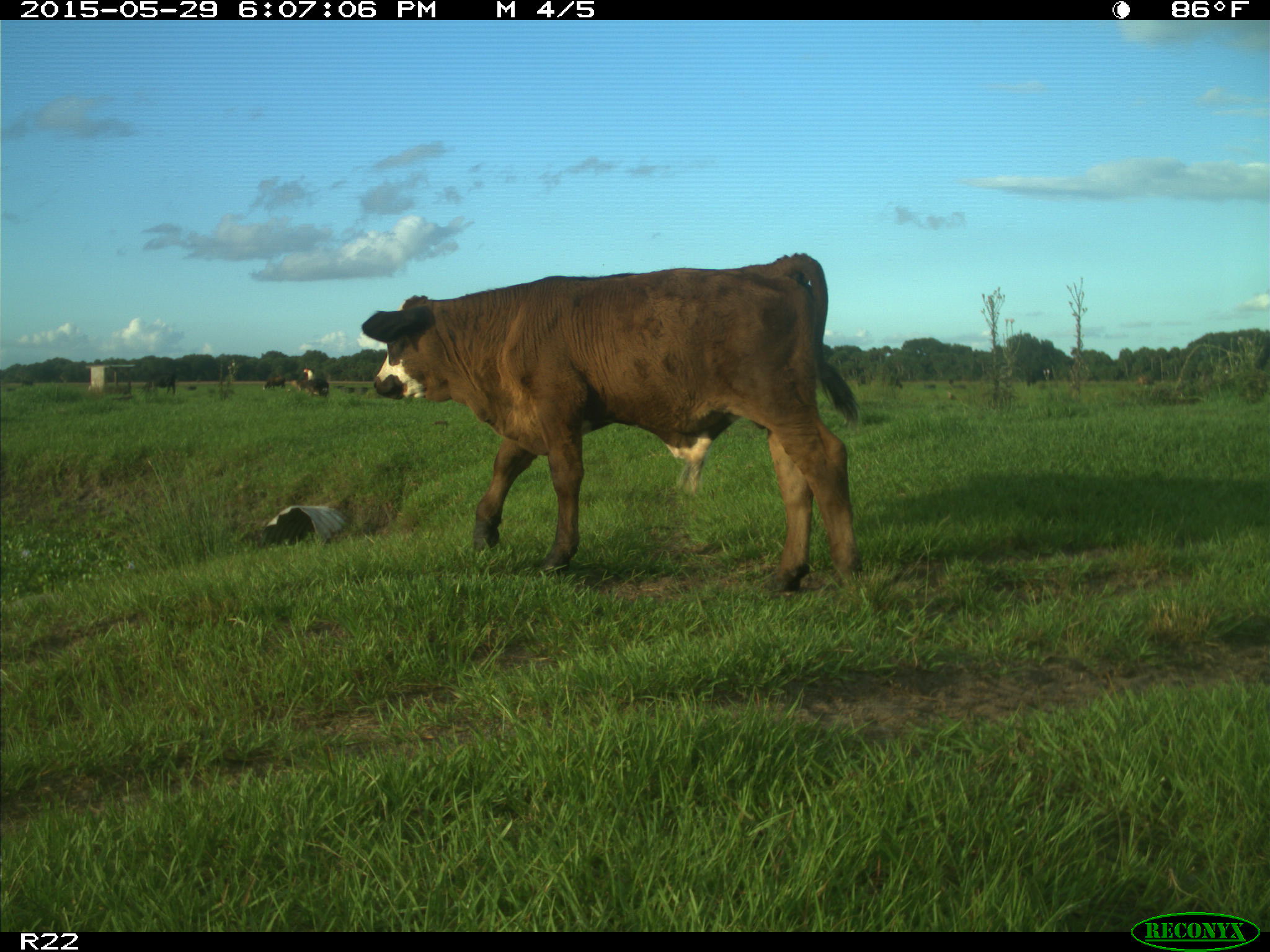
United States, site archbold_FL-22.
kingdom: Animalia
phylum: Chordata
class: Mammalia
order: Artiodactyla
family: Bovidae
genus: Bos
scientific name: Bos taurus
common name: domestic cow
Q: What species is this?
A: Bos taurus (domestic cow).